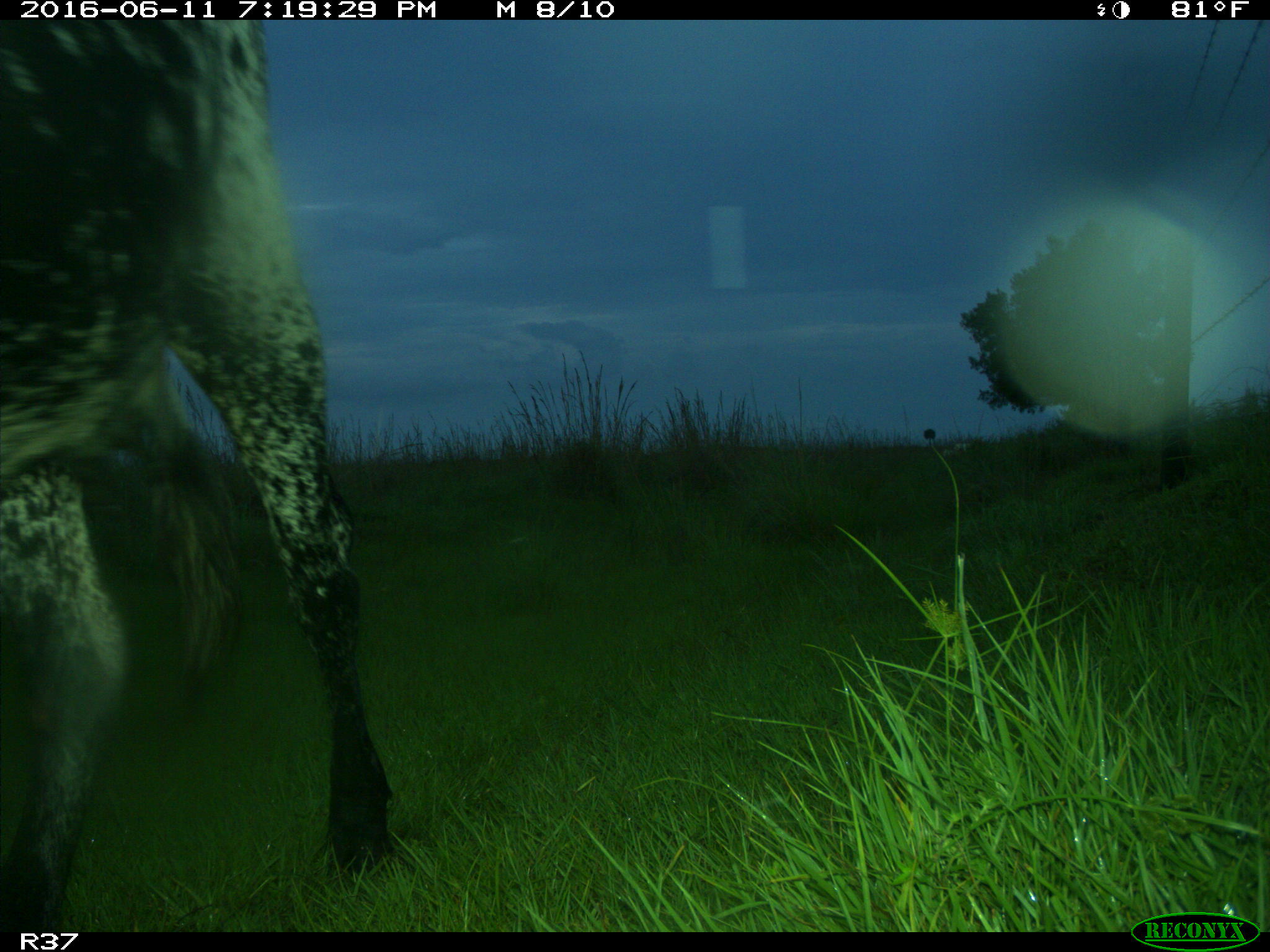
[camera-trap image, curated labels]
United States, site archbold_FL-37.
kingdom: Animalia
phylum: Chordata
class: Mammalia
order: Artiodactyla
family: Bovidae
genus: Bos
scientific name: Bos taurus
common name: domestic cow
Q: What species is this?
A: Bos taurus (domestic cow).